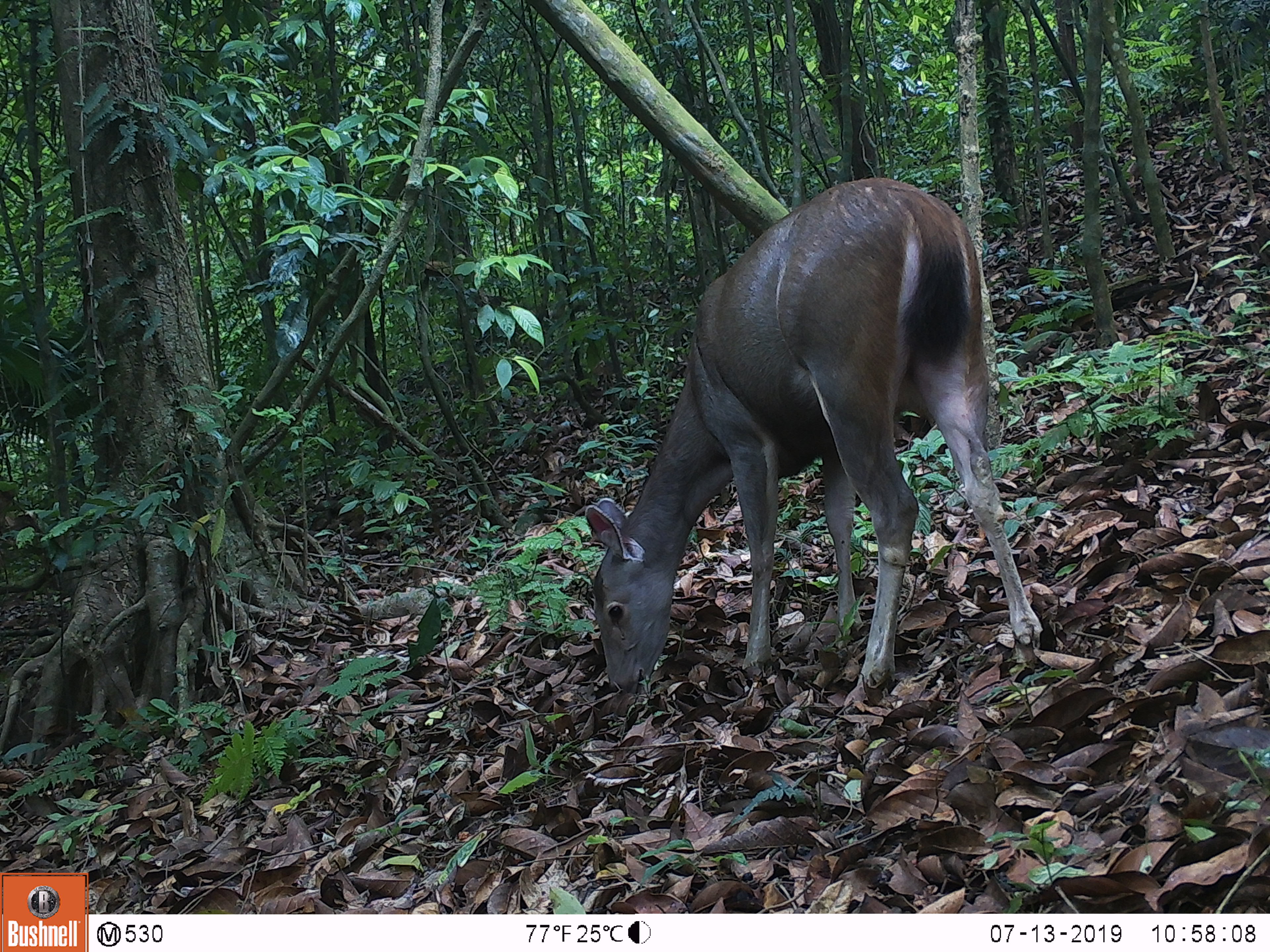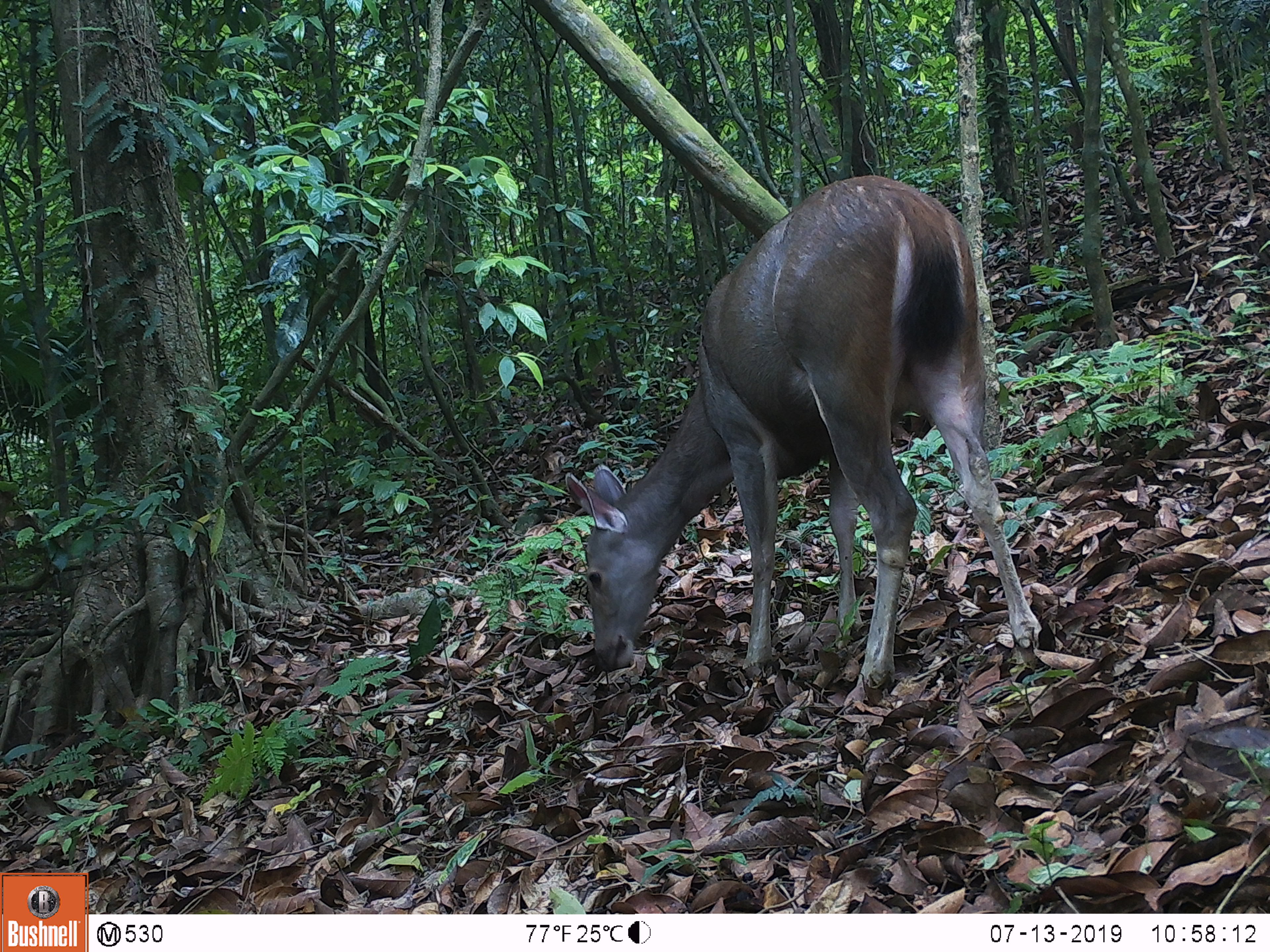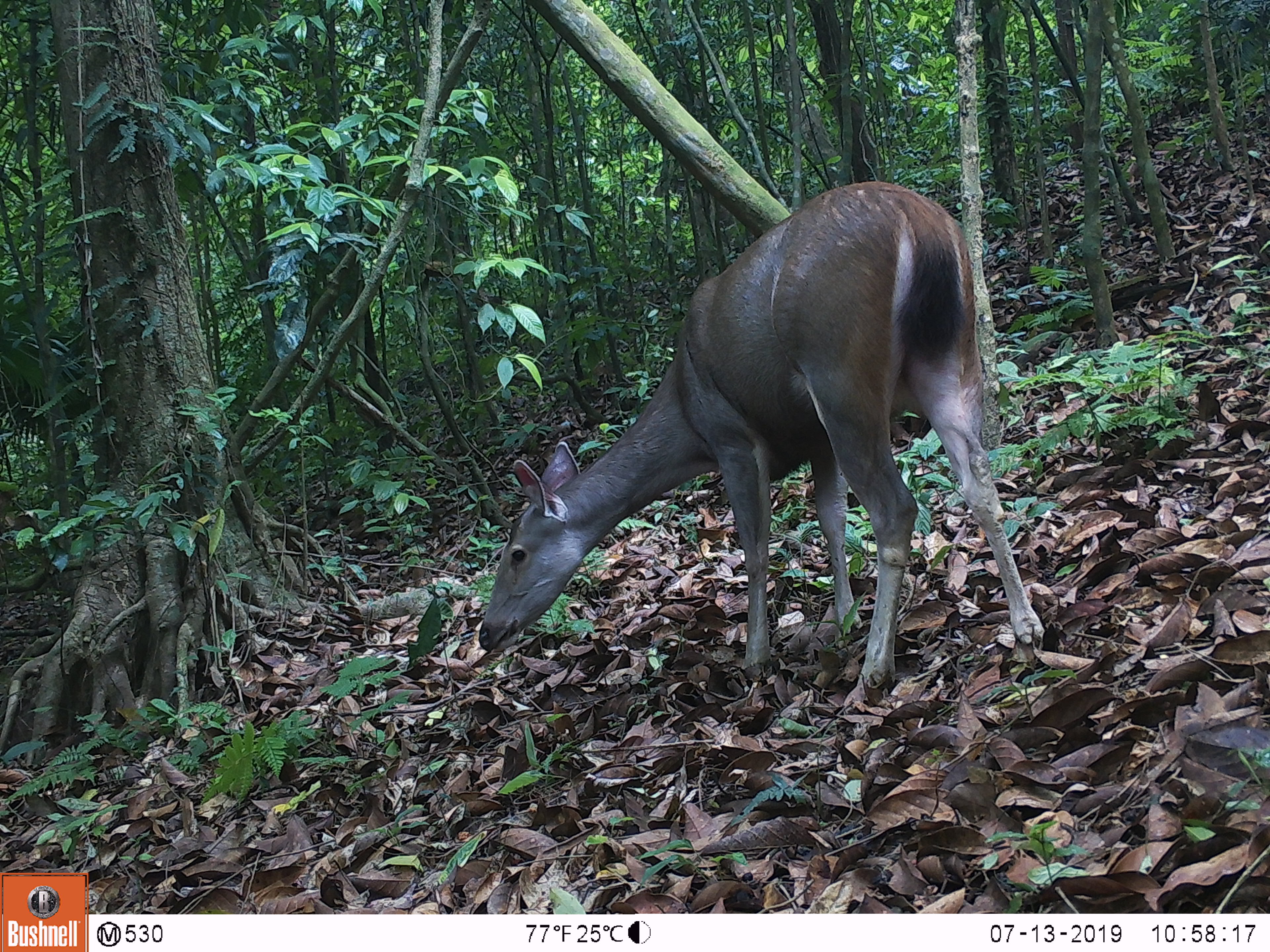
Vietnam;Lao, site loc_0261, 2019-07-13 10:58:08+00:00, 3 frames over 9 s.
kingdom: Animalia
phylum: Chordata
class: Mammalia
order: Artiodactyla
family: Cervidae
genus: Rusa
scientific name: Rusa unicolor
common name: sambar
Sambar (Rusa unicolor). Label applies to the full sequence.